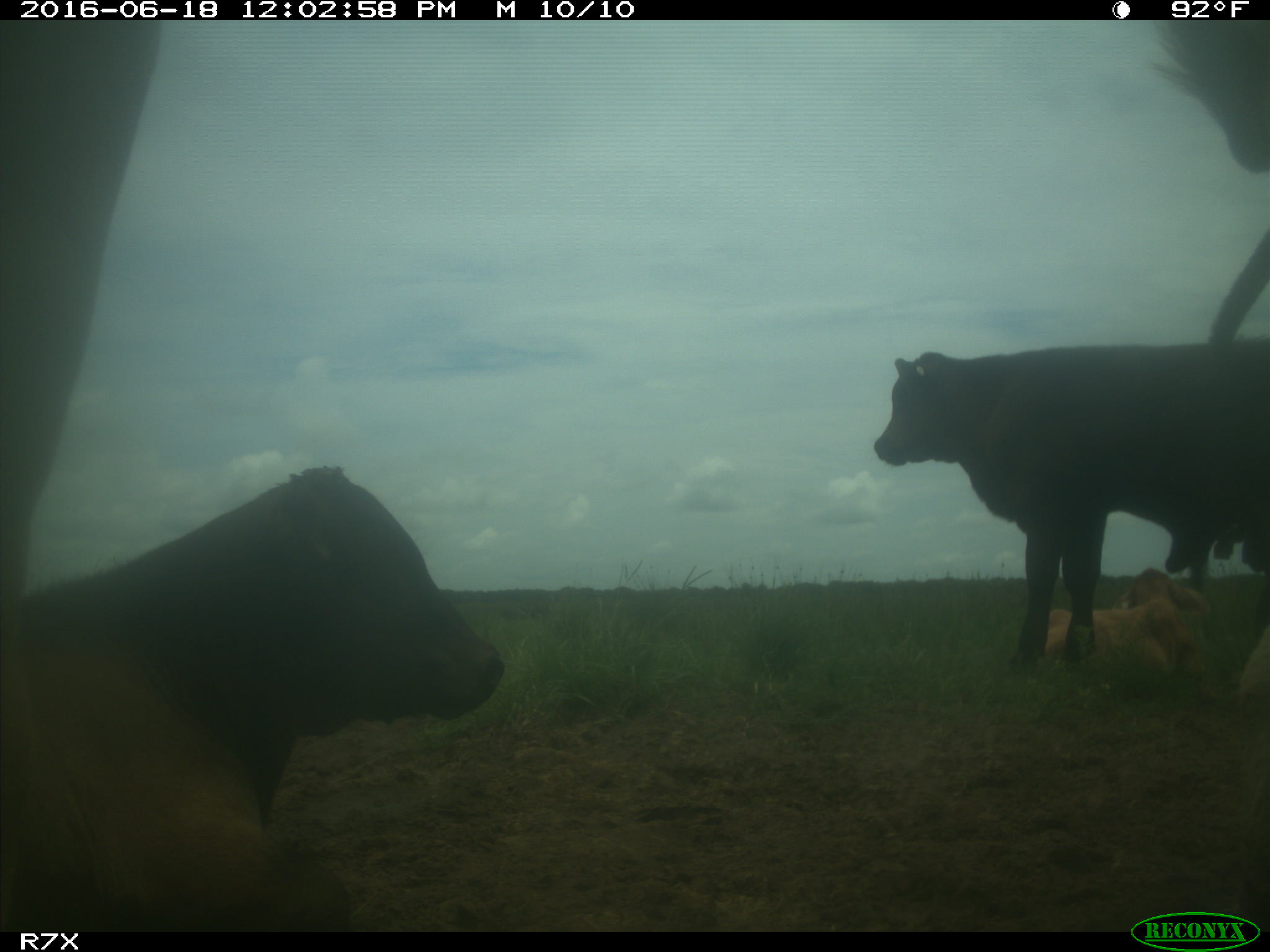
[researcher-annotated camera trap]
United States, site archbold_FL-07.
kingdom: Animalia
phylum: Chordata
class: Mammalia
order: Artiodactyla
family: Bovidae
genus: Bos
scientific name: Bos taurus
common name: domestic cow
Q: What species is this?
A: Bos taurus (domestic cow).